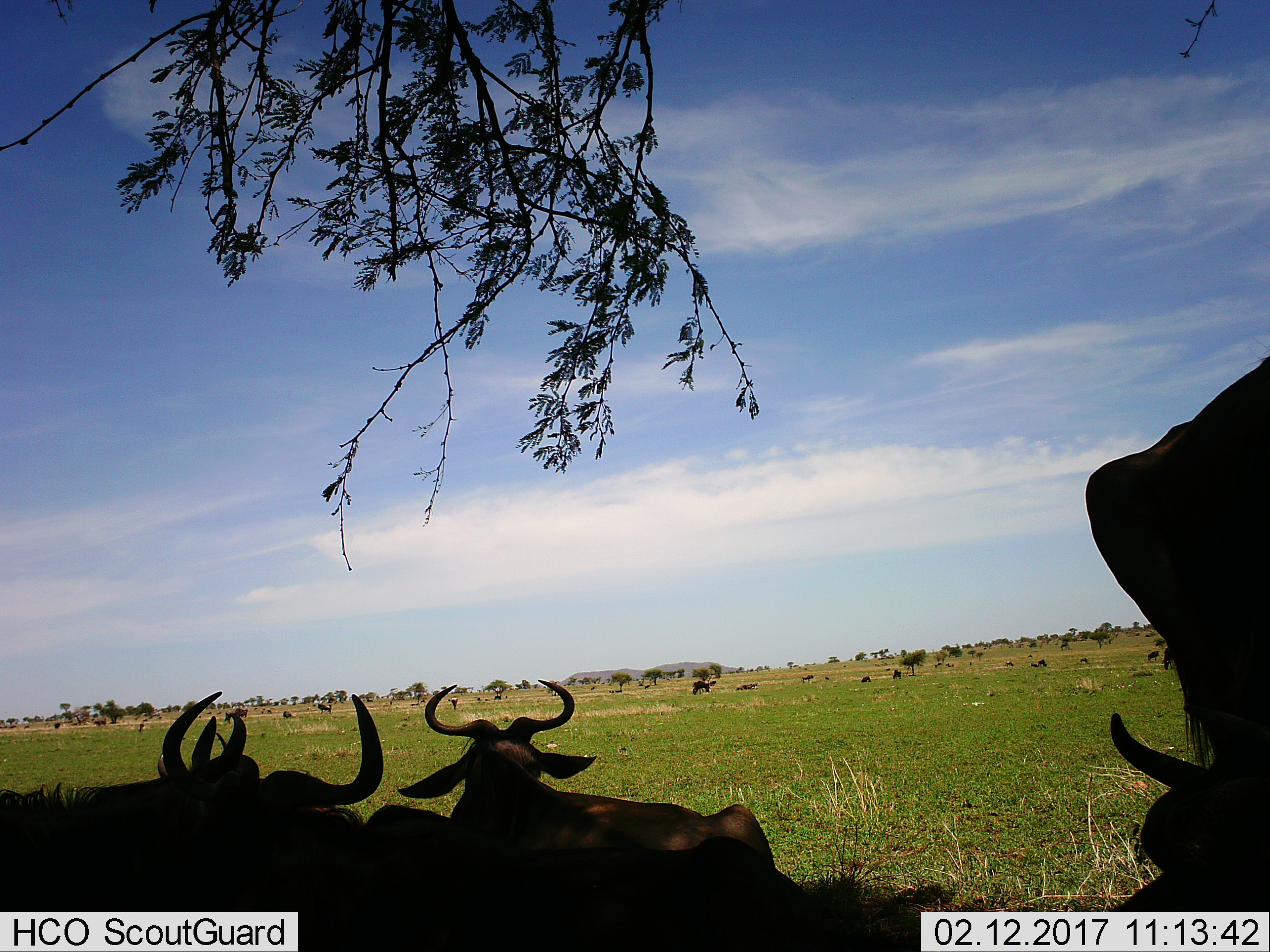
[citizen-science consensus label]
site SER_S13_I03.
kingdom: Animalia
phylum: Chordata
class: Mammalia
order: Artiodactyla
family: Bovidae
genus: Connochaetes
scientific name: Connochaetes taurinus taurinus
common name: blue wildebeest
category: wildebeestblue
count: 11-50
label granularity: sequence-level